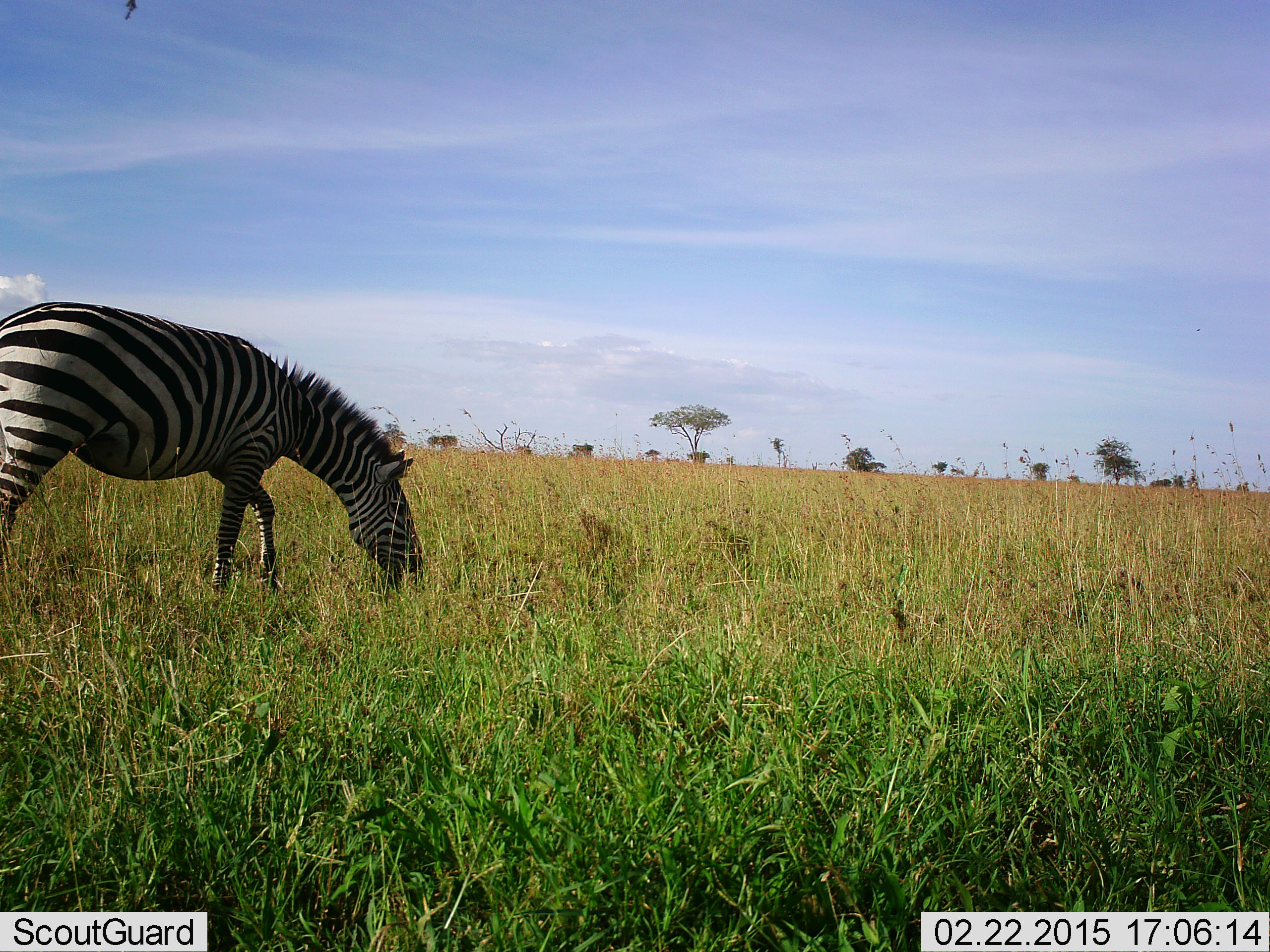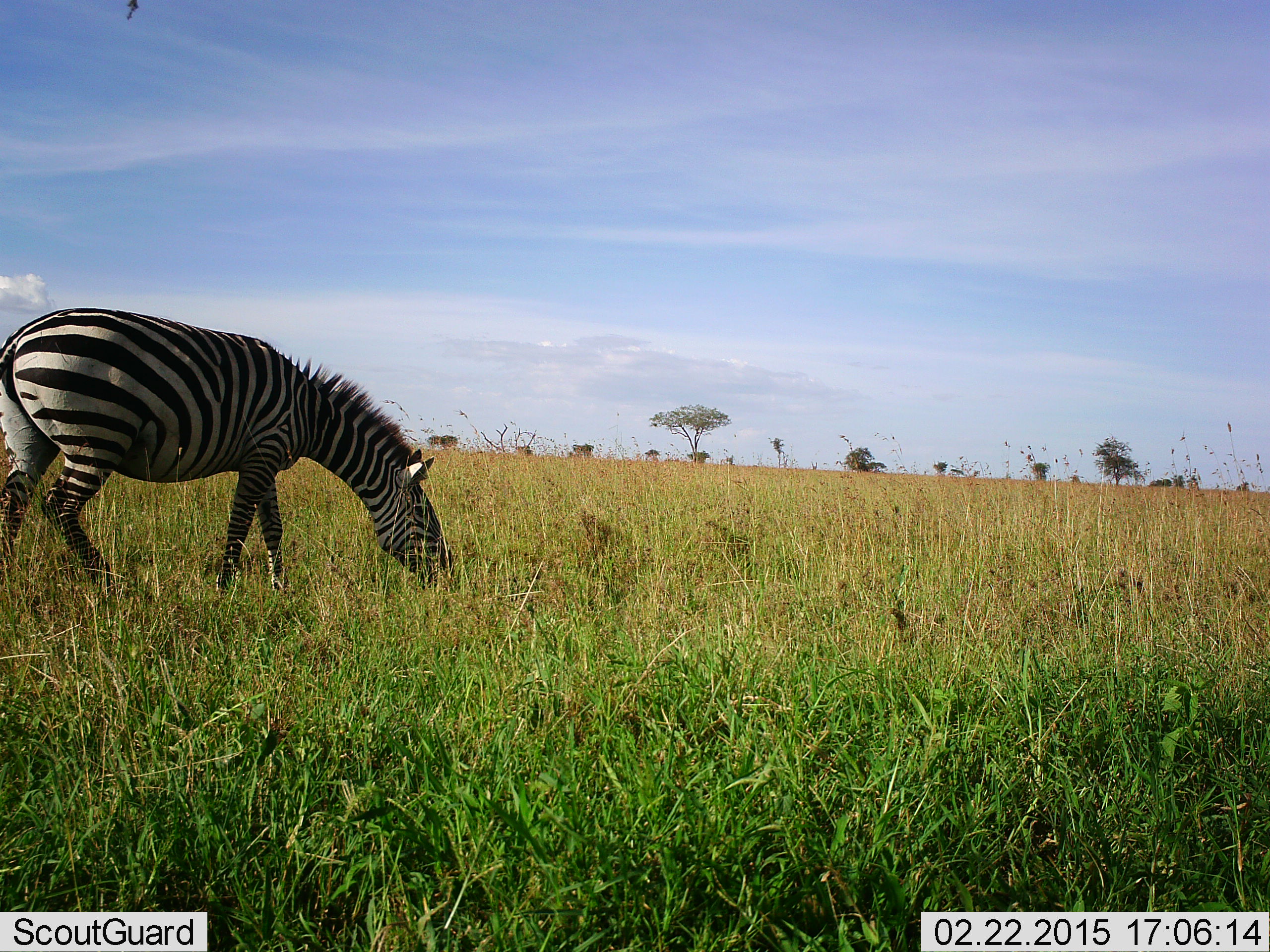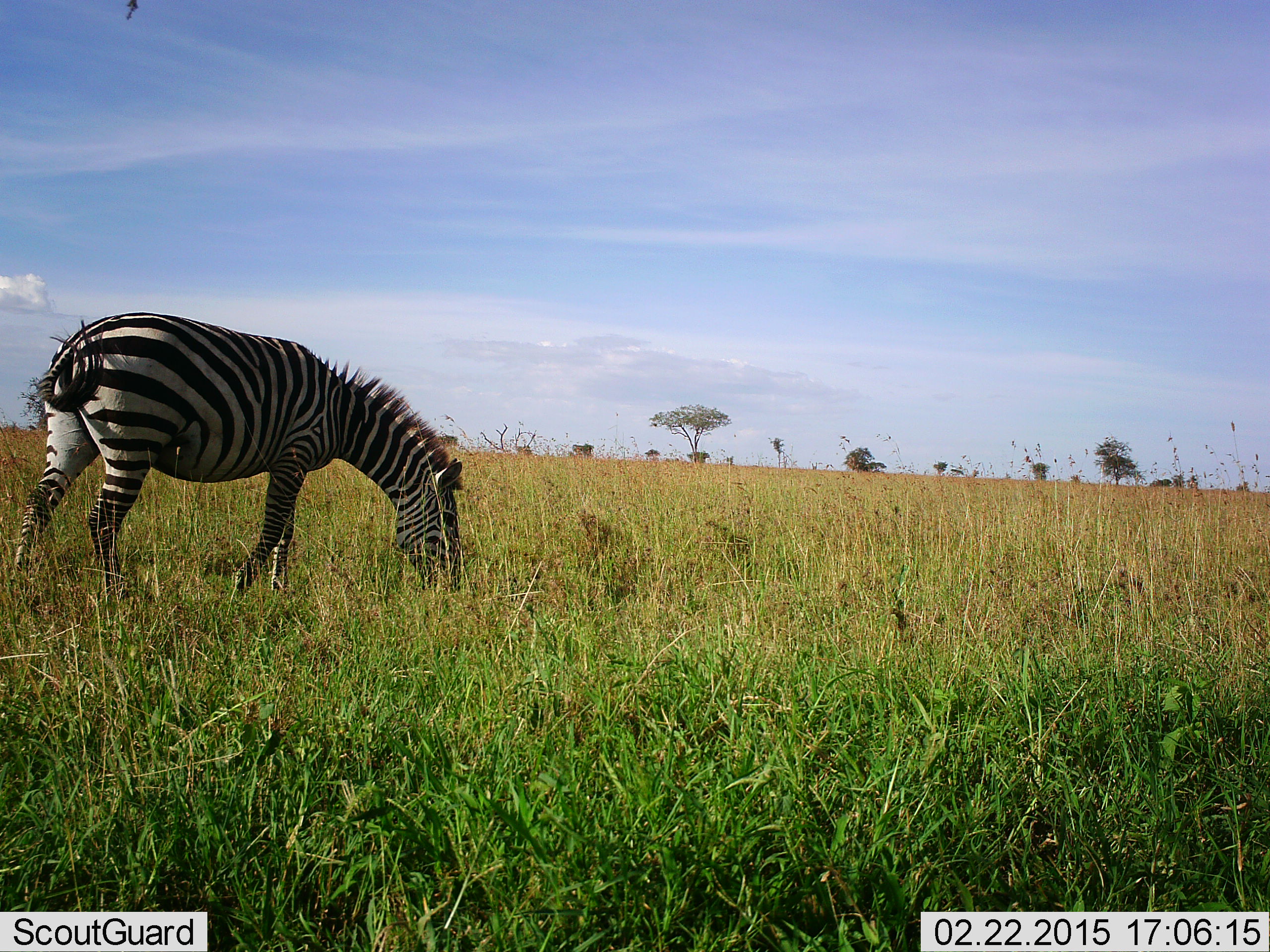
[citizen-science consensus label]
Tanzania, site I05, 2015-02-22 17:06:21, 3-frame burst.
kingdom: Animalia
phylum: Chordata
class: Mammalia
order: Perissodactyla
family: Equidae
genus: Equus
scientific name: Equus quagga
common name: plains zebra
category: zebra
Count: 1.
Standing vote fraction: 0%.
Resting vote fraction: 0%.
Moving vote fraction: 10%.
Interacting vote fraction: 0%.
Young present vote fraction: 0%.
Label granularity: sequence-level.